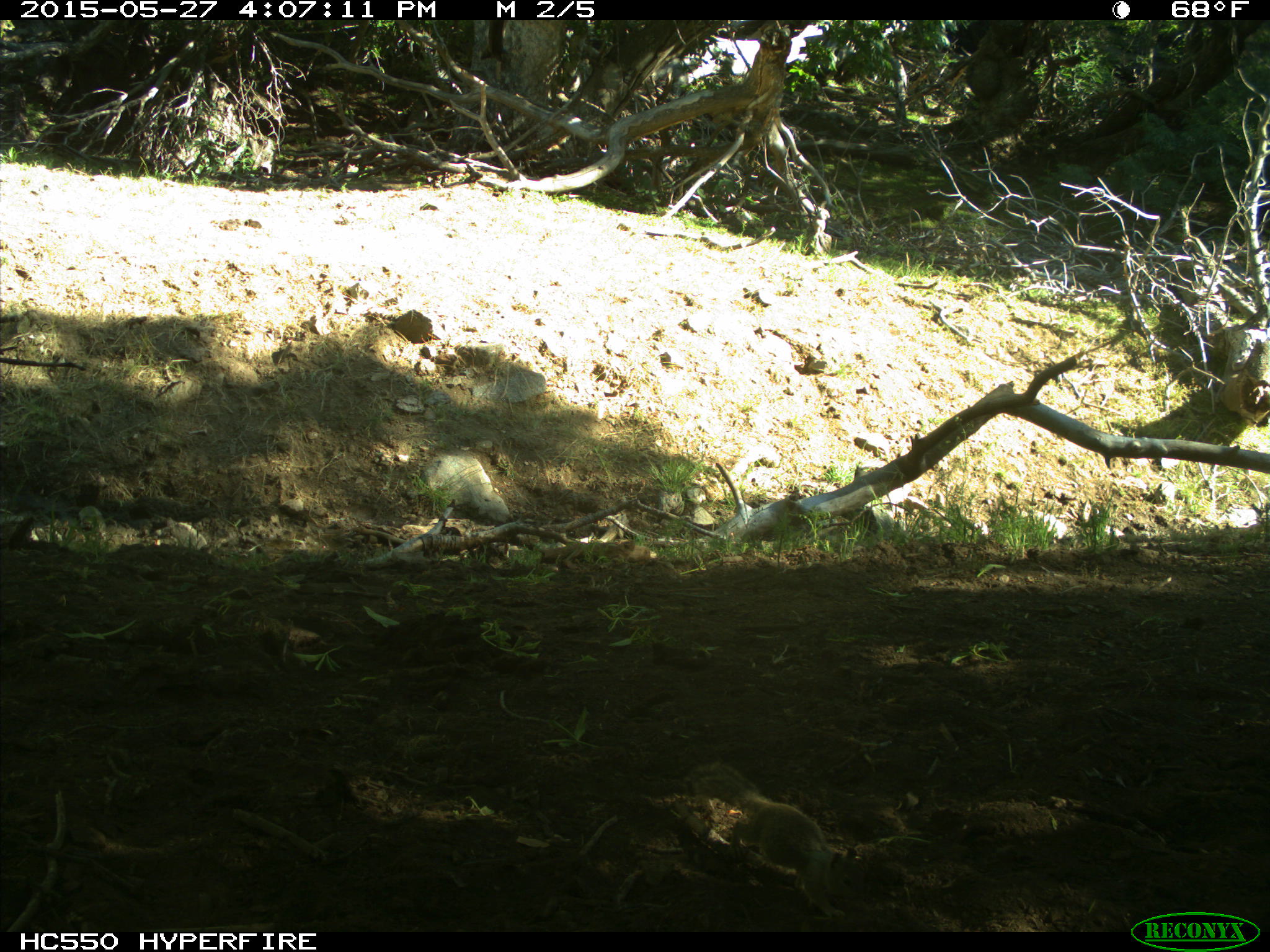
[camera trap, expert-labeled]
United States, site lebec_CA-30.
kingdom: Animalia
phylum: Chordata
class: Mammalia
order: Rodentia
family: Sciuridae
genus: Otospermophilus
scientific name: Otospermophilus beecheyi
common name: california ground squirrel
Otospermophilus beecheyi (california ground squirrel).